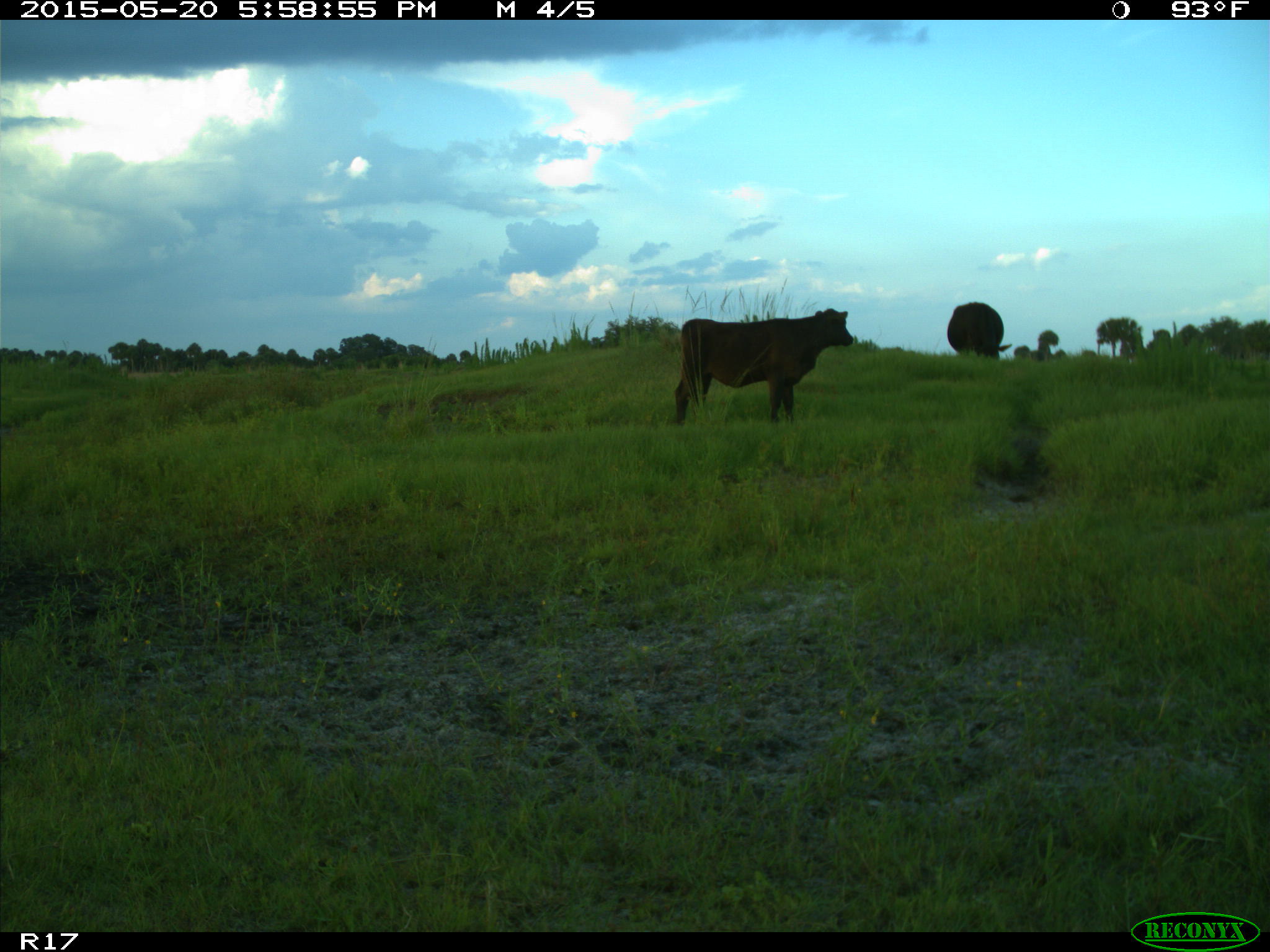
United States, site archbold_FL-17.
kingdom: Animalia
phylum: Chordata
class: Mammalia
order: Artiodactyla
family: Bovidae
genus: Bos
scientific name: Bos taurus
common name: domestic cow